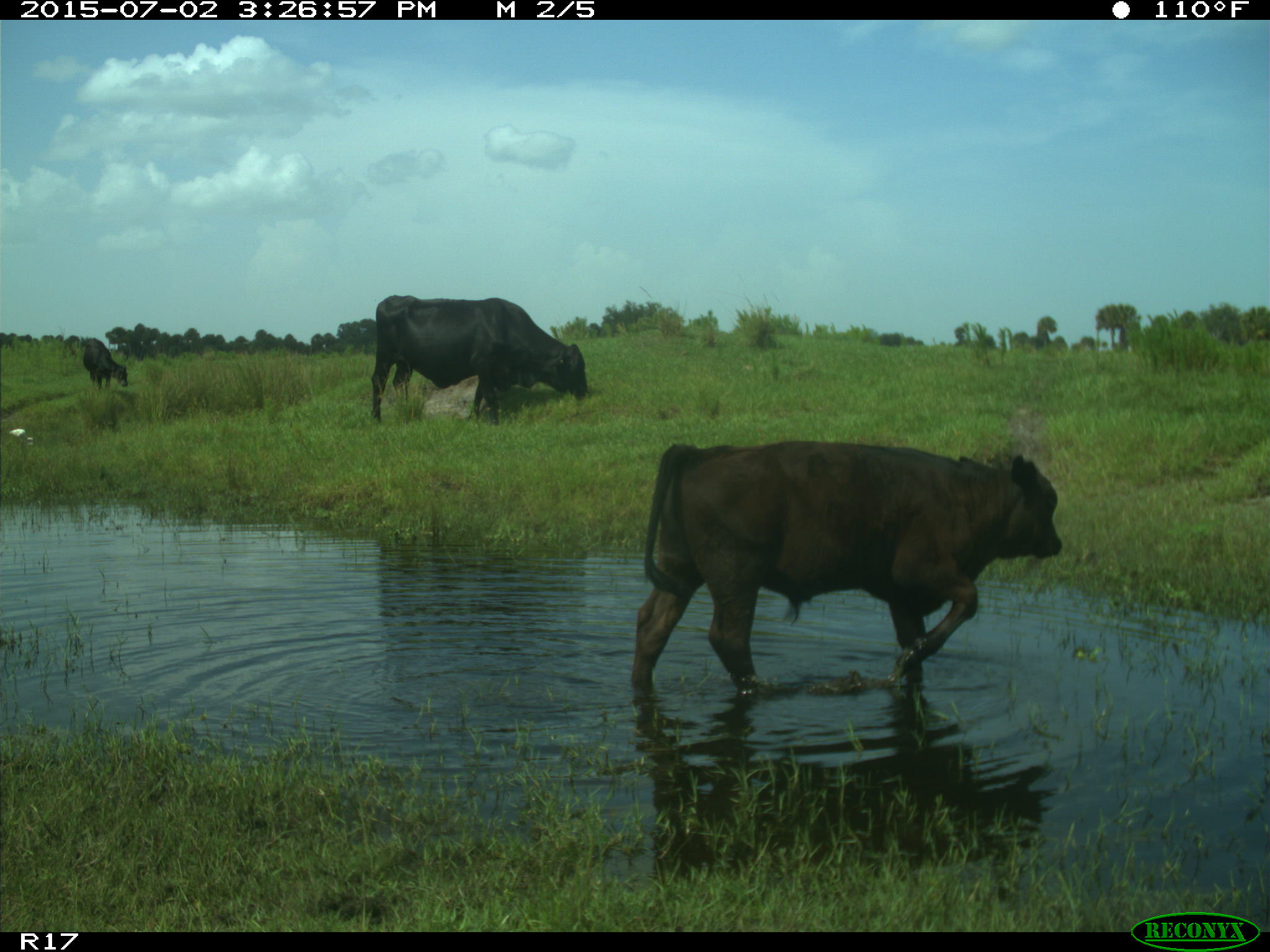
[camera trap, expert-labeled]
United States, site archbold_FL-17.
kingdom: Animalia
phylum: Chordata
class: Mammalia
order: Artiodactyla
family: Bovidae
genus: Bos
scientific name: Bos taurus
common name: domestic cow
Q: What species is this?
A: Bos taurus (domestic cow).